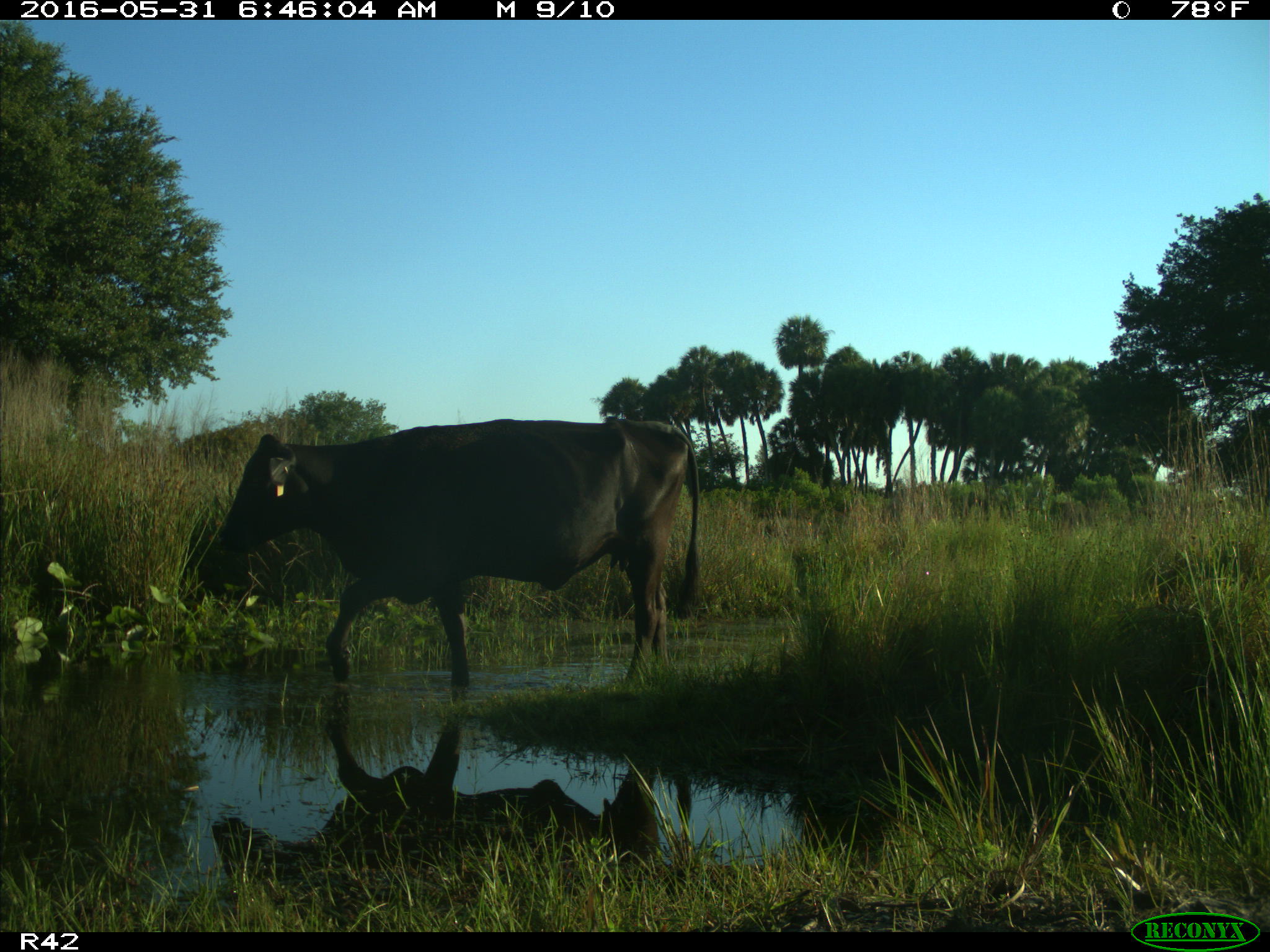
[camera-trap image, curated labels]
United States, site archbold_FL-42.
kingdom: Animalia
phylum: Chordata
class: Mammalia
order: Artiodactyla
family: Bovidae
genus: Bos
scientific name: Bos taurus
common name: domestic cow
Bos taurus (domestic cow).